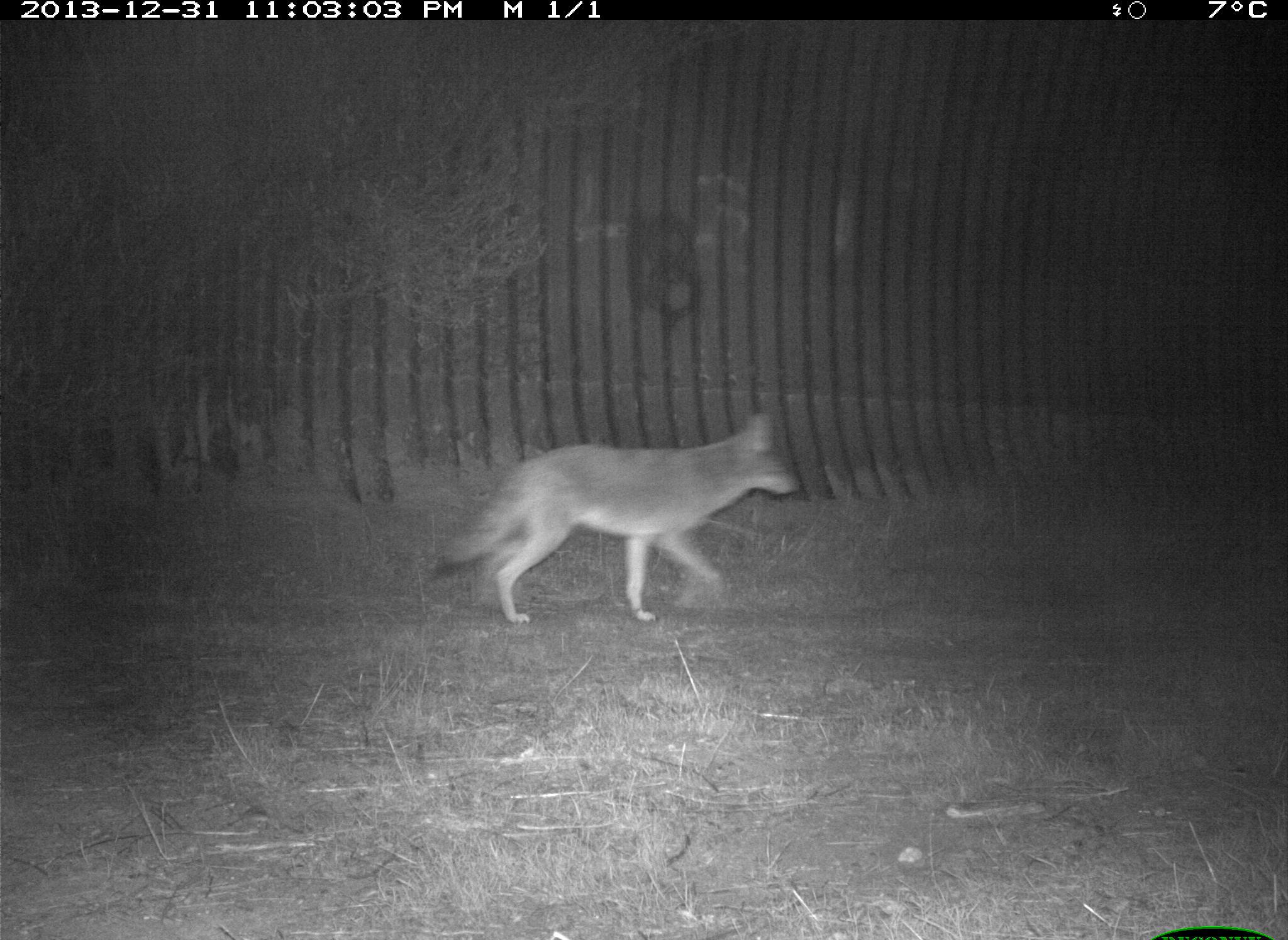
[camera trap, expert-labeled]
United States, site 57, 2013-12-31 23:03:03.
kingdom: Animalia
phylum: Chordata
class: Mammalia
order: Carnivora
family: Canidae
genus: Canis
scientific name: Canis latrans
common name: coyote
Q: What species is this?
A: Coyote (Canis latrans).